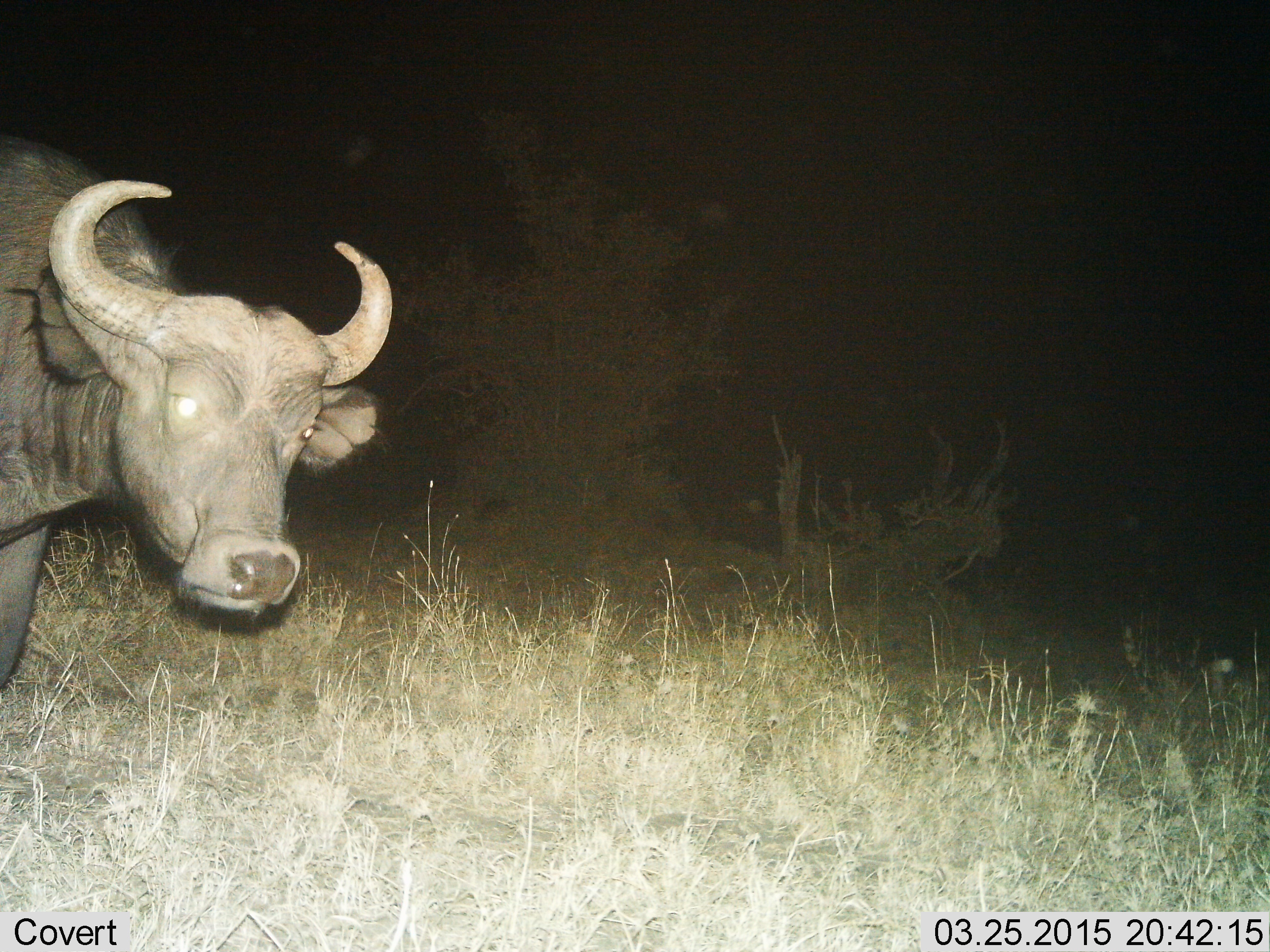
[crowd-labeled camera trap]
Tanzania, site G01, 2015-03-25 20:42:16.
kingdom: Animalia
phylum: Chordata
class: Mammalia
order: Artiodactyla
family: Bovidae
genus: Syncerus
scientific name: Syncerus caffer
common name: cape buffalo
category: buffalo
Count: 1.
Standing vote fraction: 80%.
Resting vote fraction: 0%.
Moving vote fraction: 20%.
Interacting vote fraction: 0%.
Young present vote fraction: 0%.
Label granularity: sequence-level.